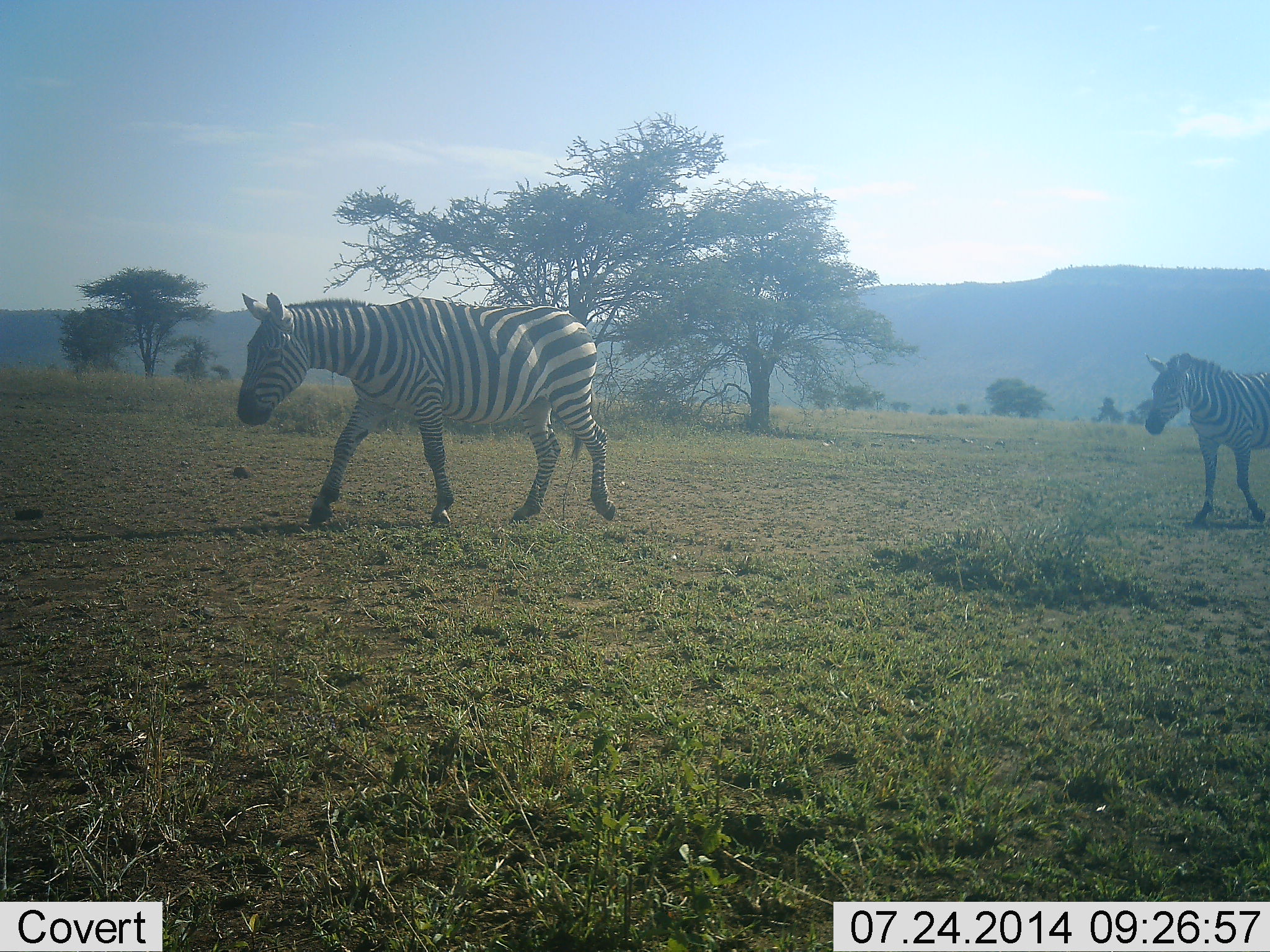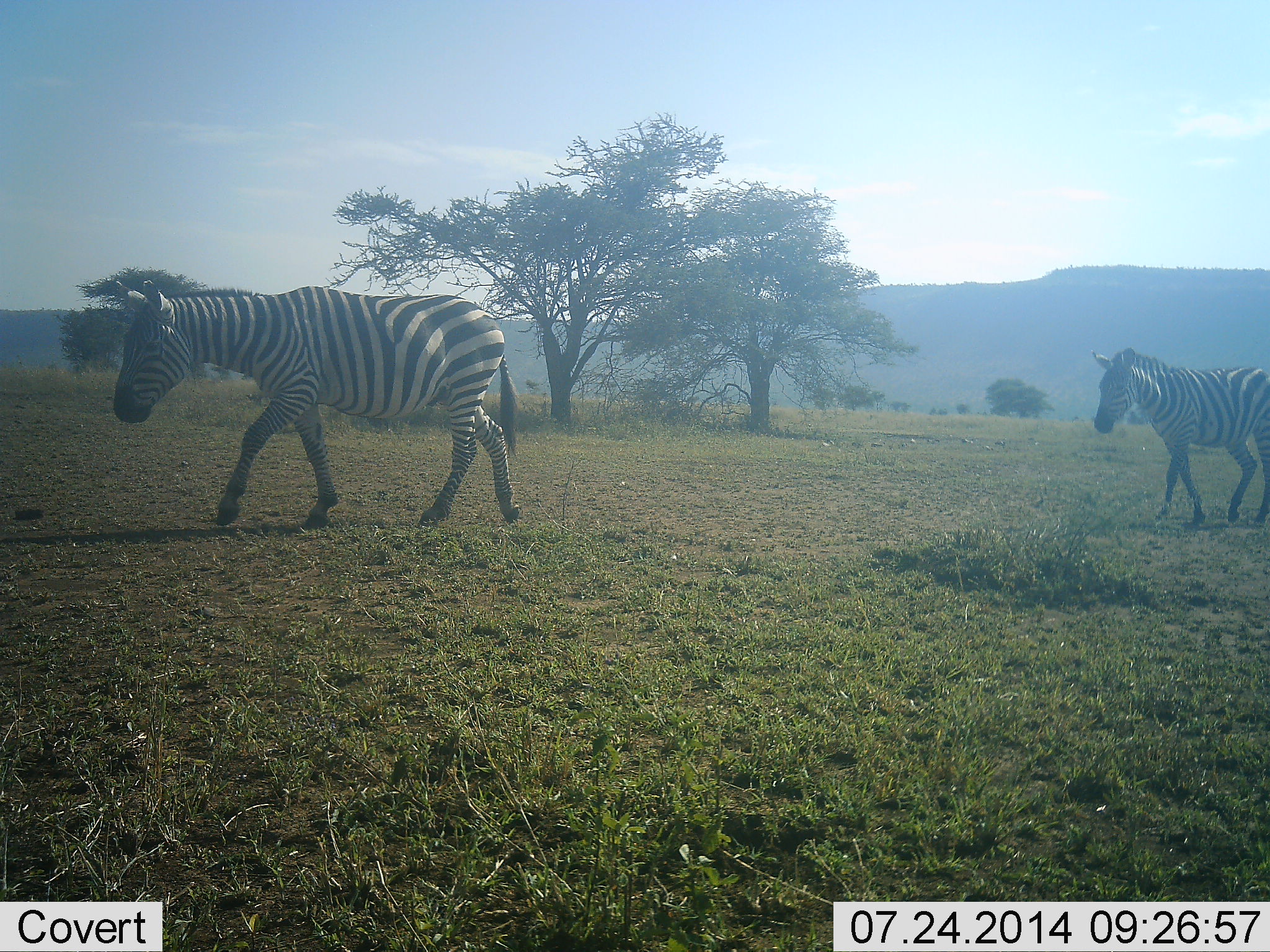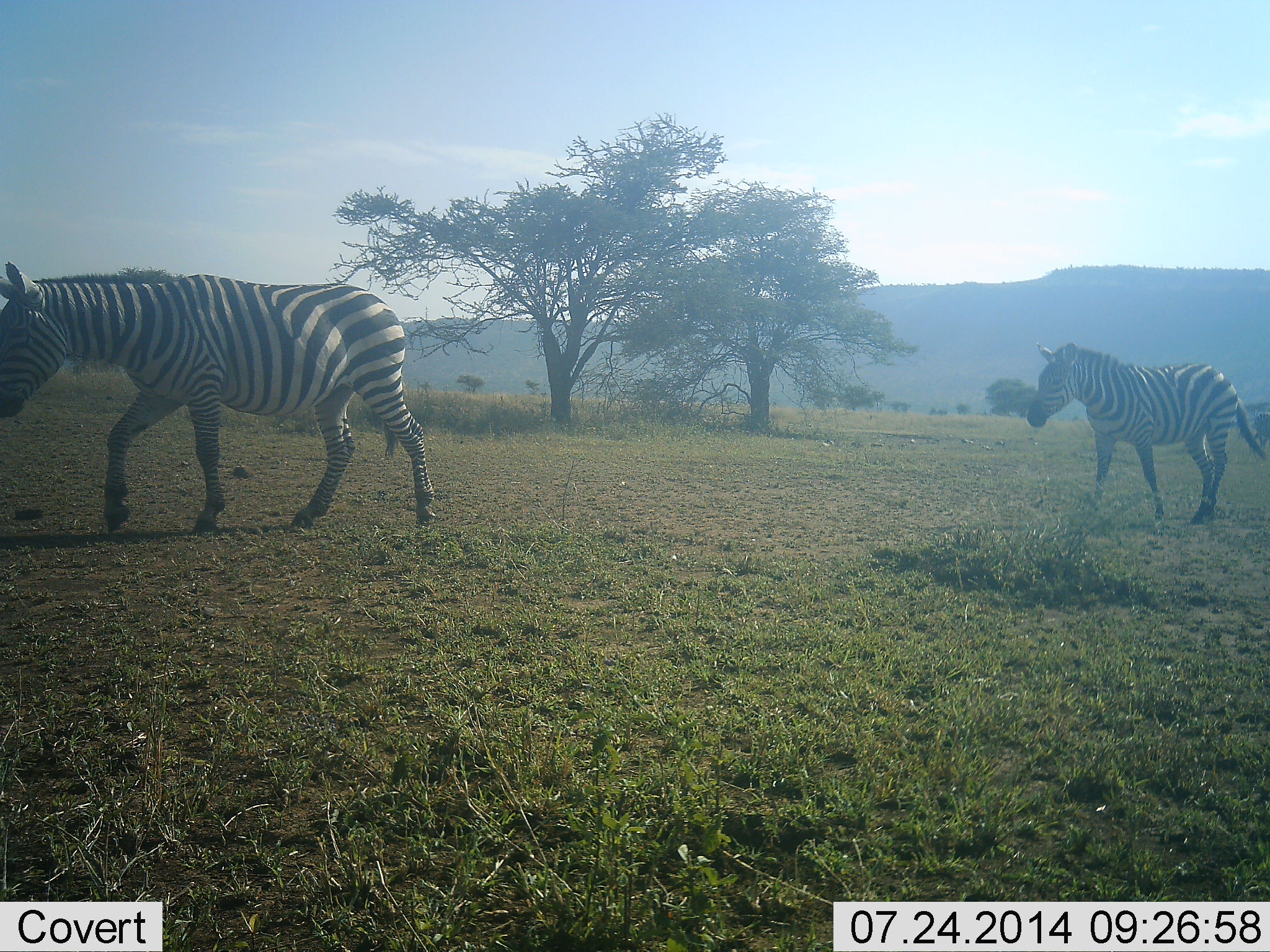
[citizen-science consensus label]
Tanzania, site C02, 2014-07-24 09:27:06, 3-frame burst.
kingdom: Animalia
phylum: Chordata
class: Mammalia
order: Perissodactyla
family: Equidae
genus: Equus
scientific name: Equus quagga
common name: plains zebra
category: zebra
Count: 2.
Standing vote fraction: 10%.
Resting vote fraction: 0%.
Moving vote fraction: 100%.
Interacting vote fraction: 0%.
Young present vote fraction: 0%.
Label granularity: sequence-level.